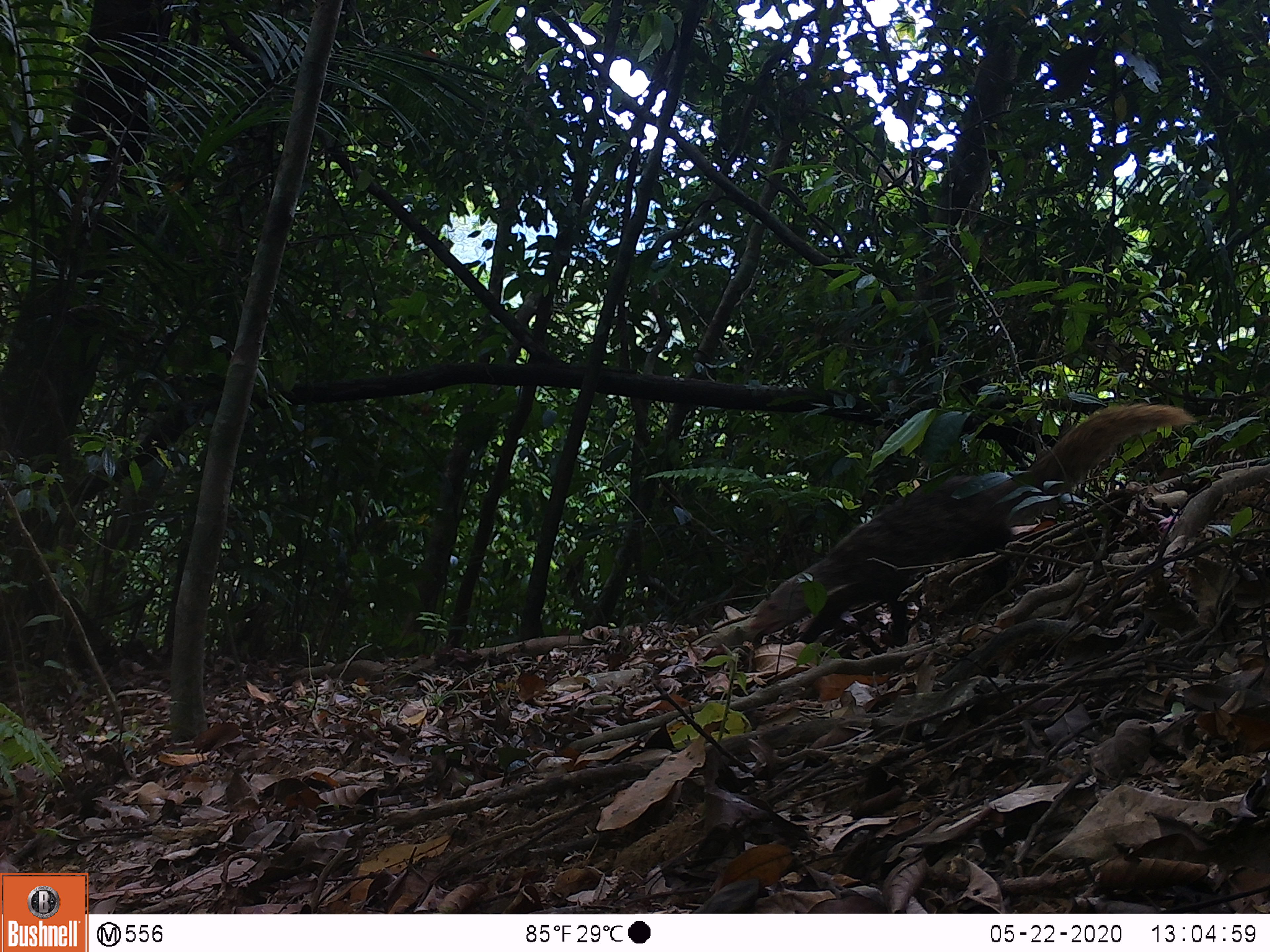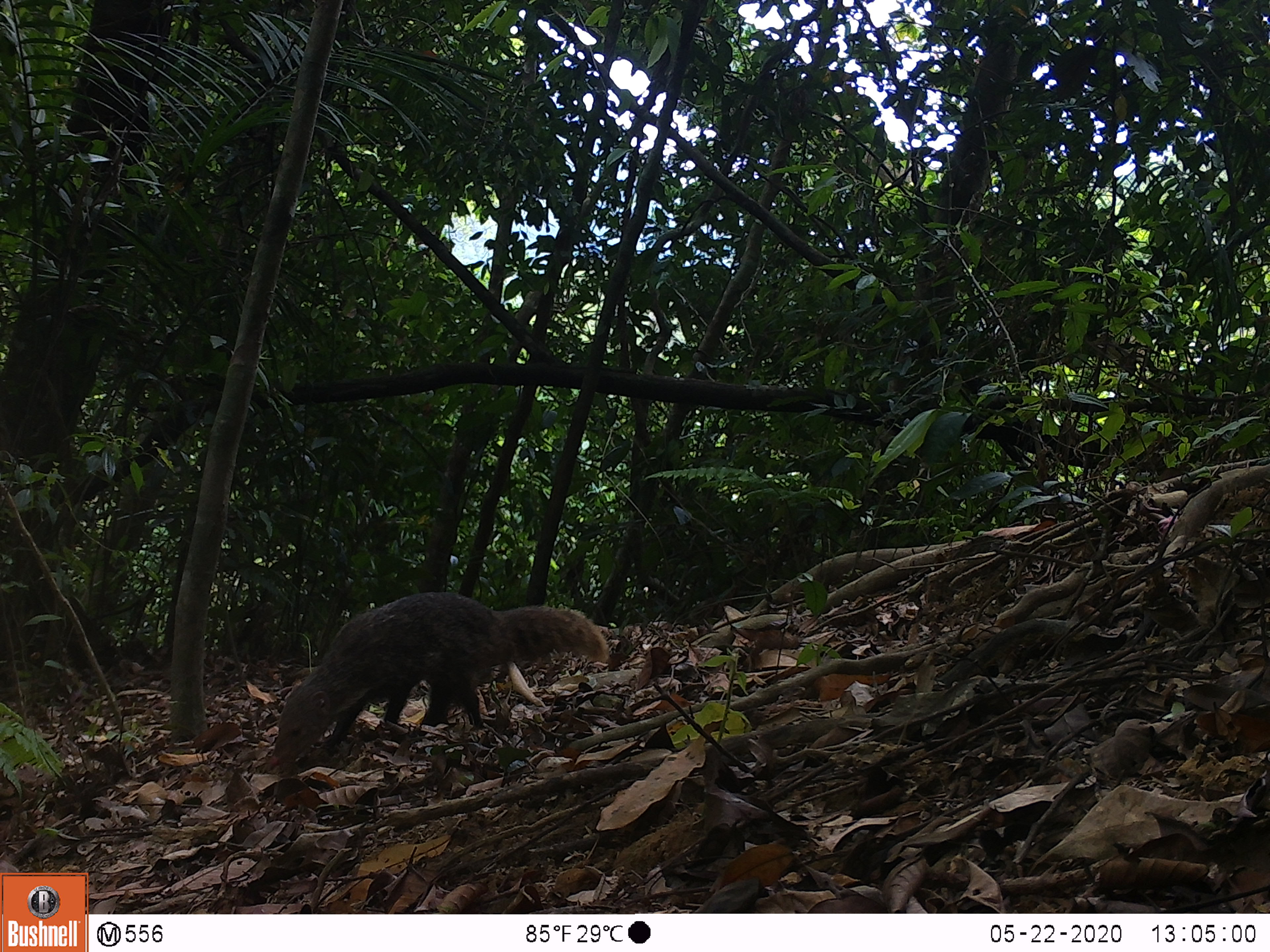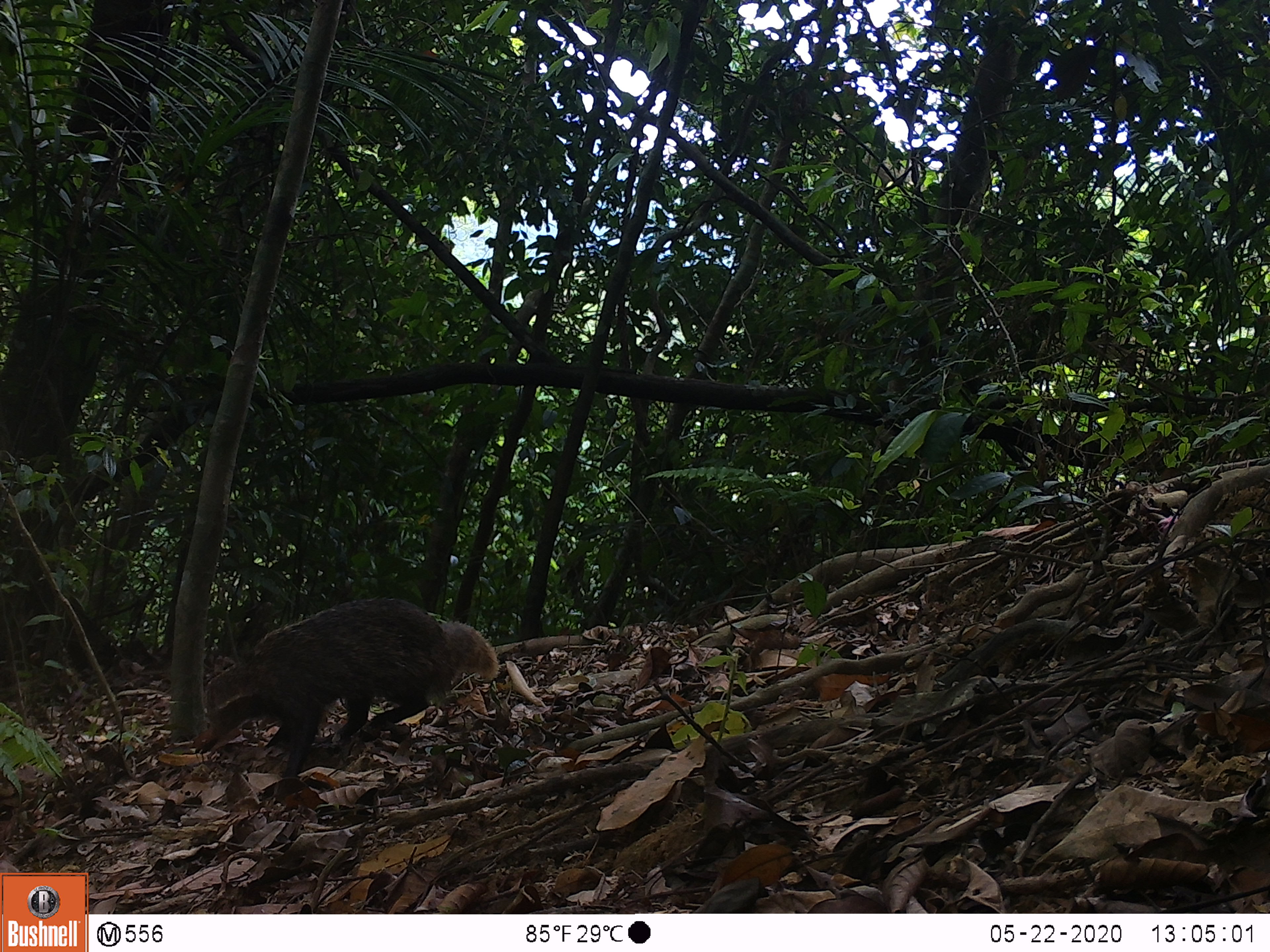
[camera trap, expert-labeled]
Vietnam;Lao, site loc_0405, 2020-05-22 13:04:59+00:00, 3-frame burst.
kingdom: Animalia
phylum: Chordata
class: Mammalia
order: Carnivora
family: Herpestidae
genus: Urva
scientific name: Urva urva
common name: crab-eating mongoose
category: crab eating mongoose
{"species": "crab eating mongoose (crab-eating mongoose) (Urva urva)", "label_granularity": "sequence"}